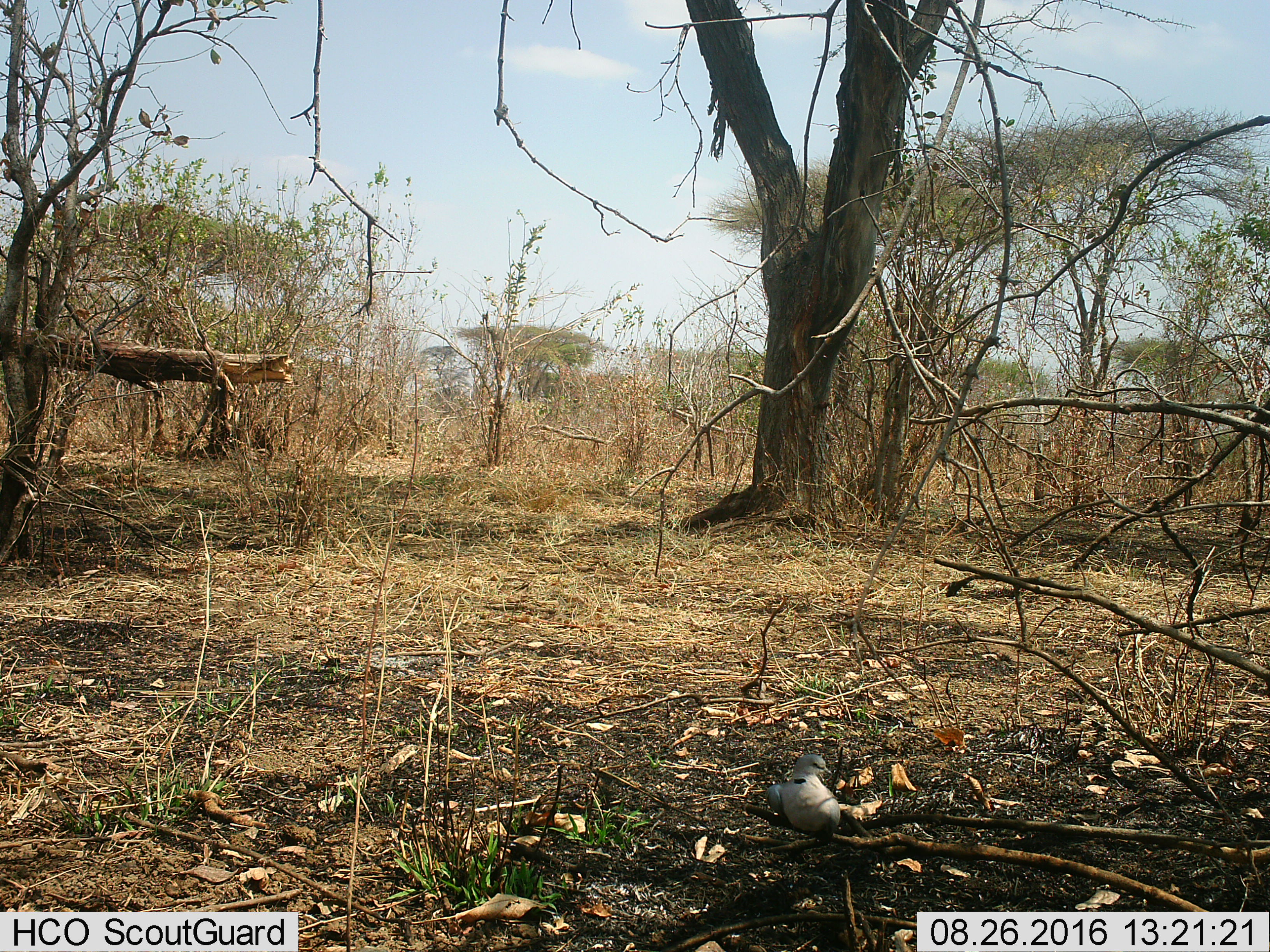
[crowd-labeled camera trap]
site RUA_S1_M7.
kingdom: Animalia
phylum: Chordata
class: Aves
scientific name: Aves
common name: bird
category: birdother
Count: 1.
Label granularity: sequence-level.